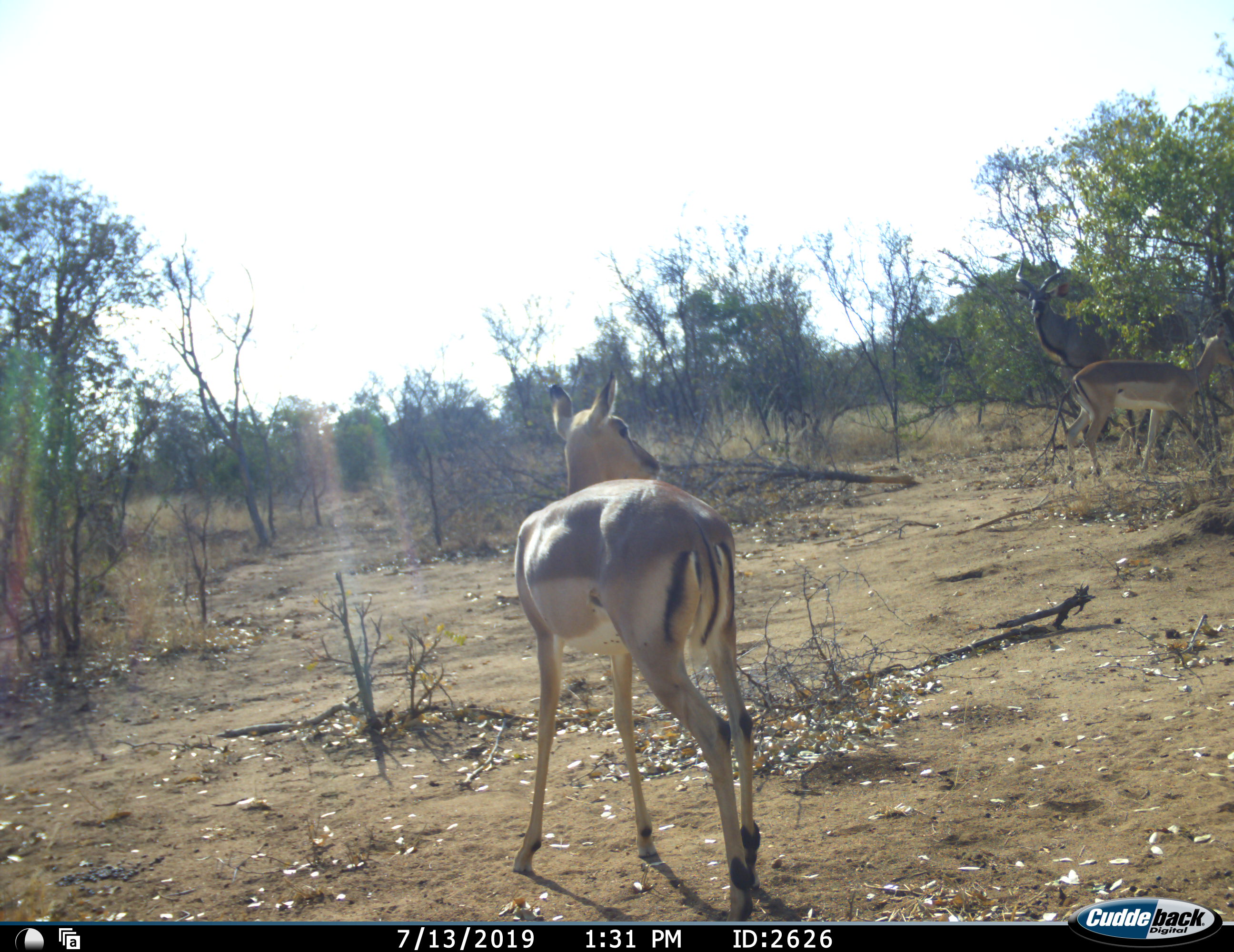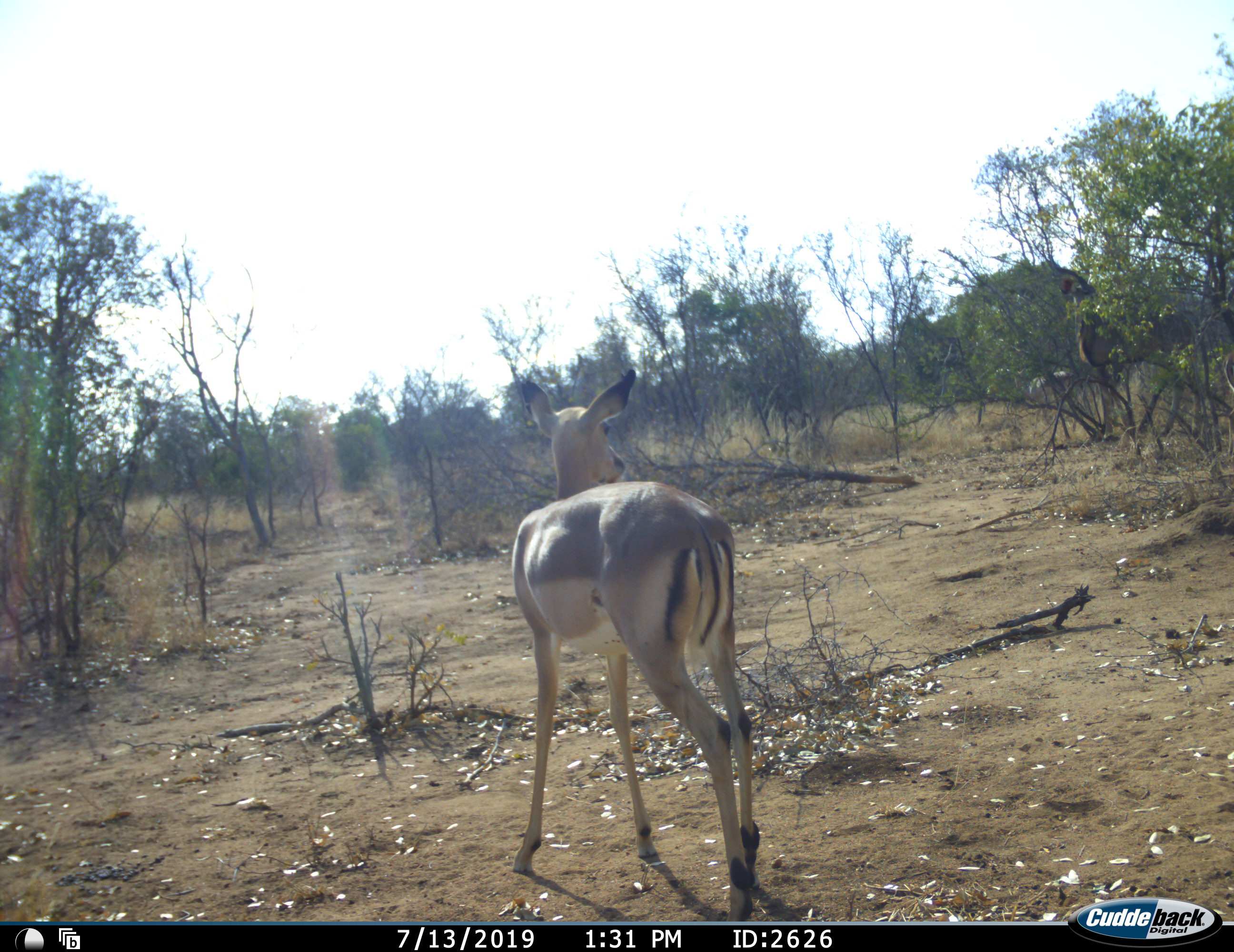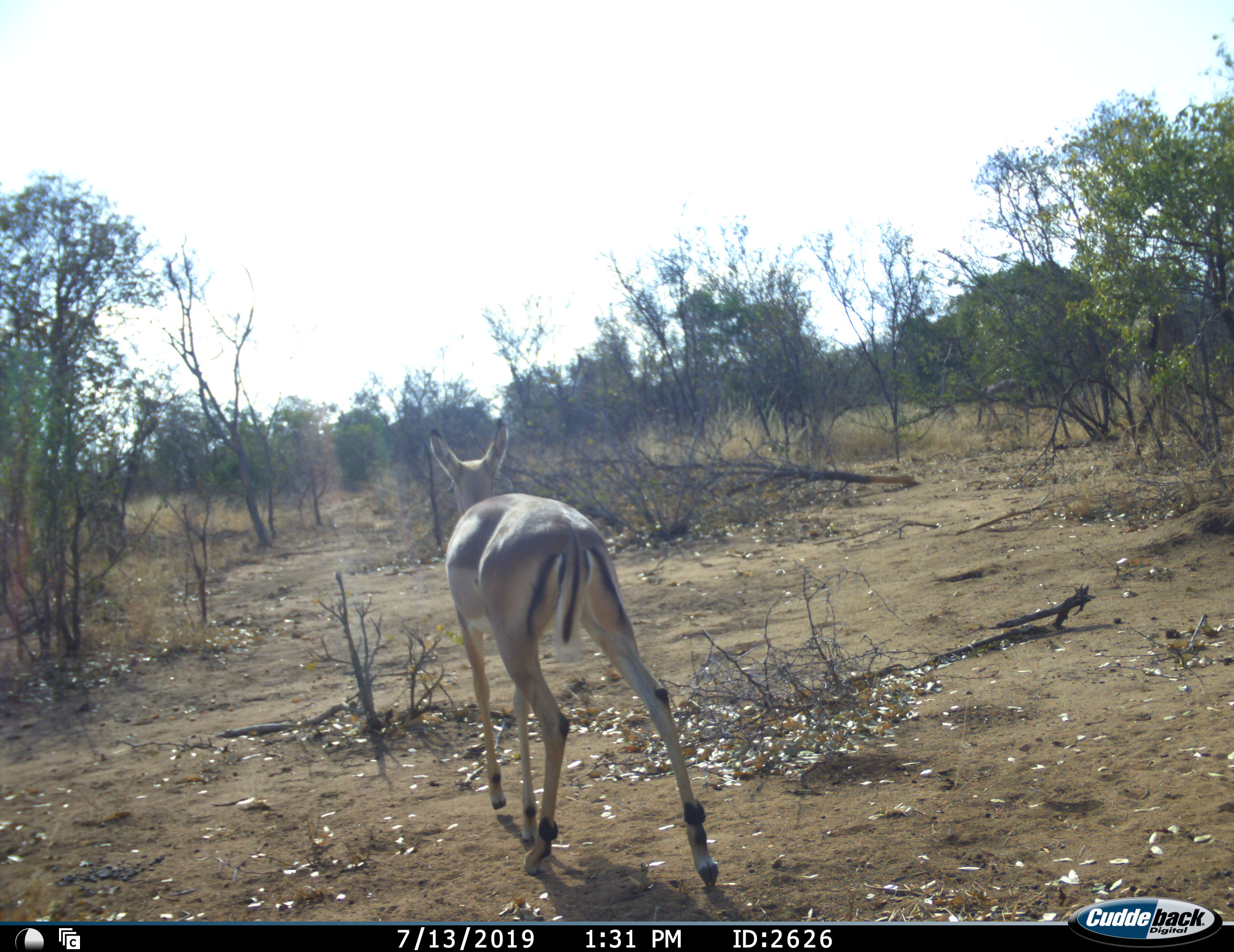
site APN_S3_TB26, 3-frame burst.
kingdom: Animalia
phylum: Chordata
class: Mammalia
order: Artiodactyla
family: Bovidae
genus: Aepyceros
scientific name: Aepyceros melampus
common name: impala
Impala (Aepyceros melampus), count 2. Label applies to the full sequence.